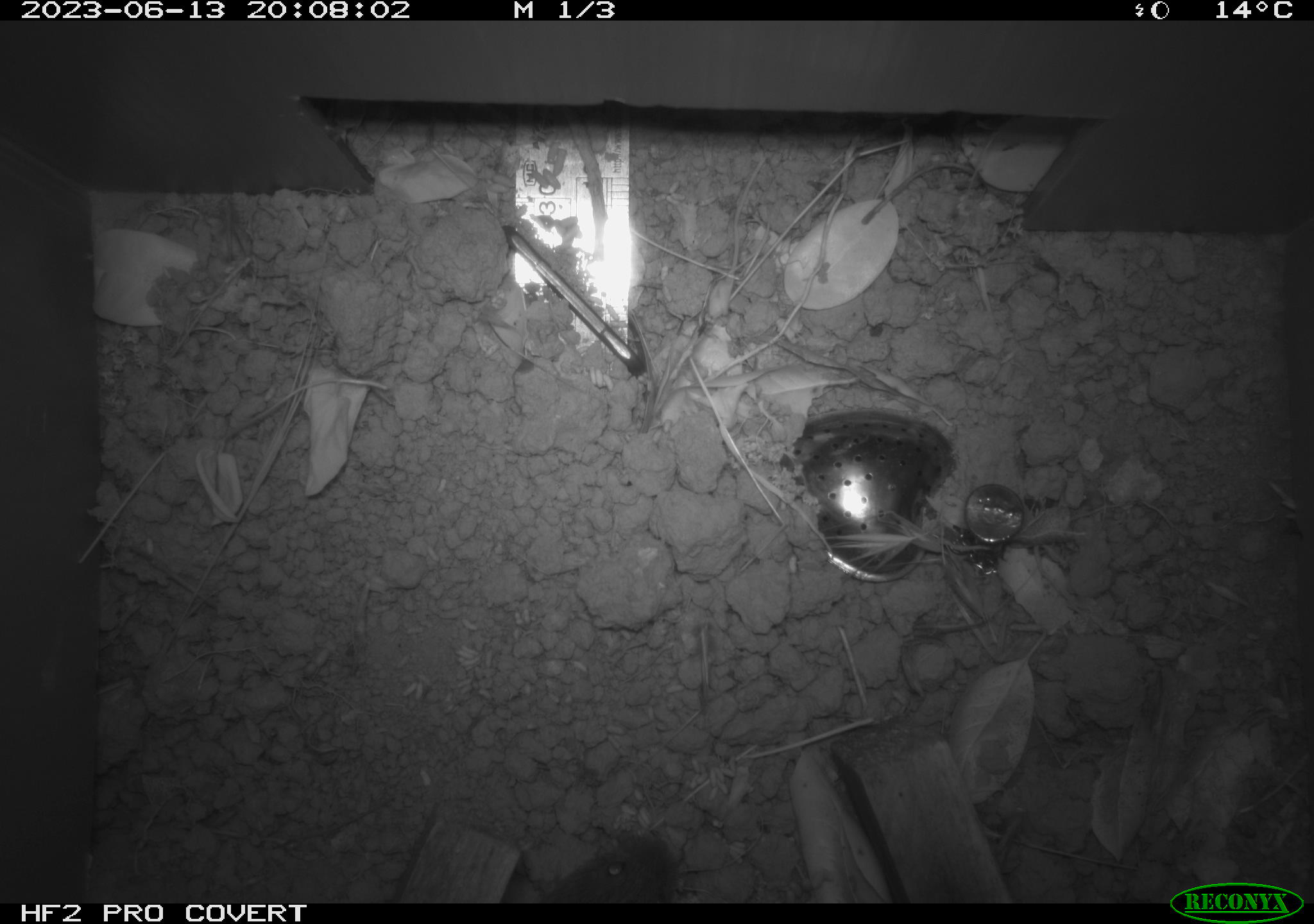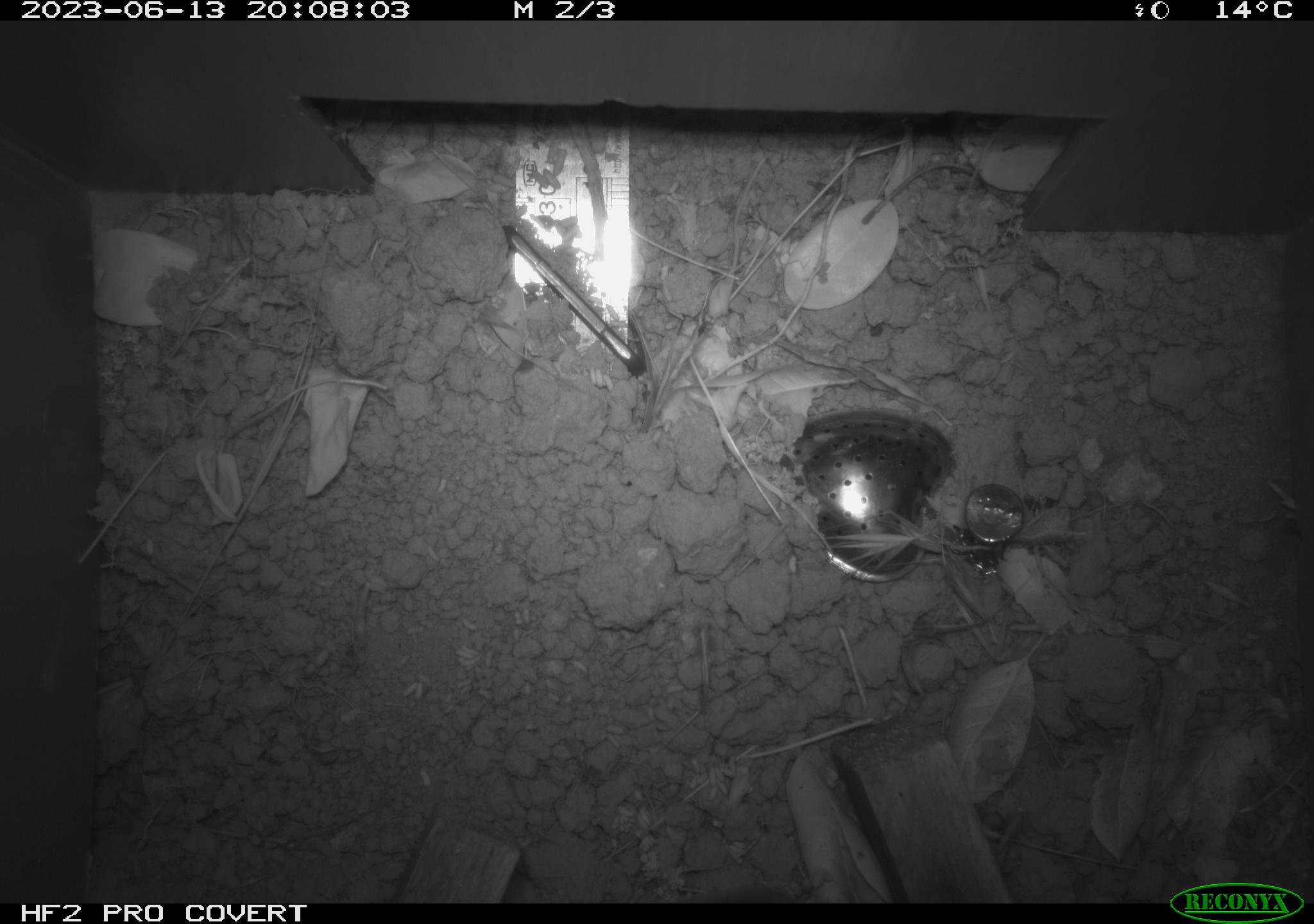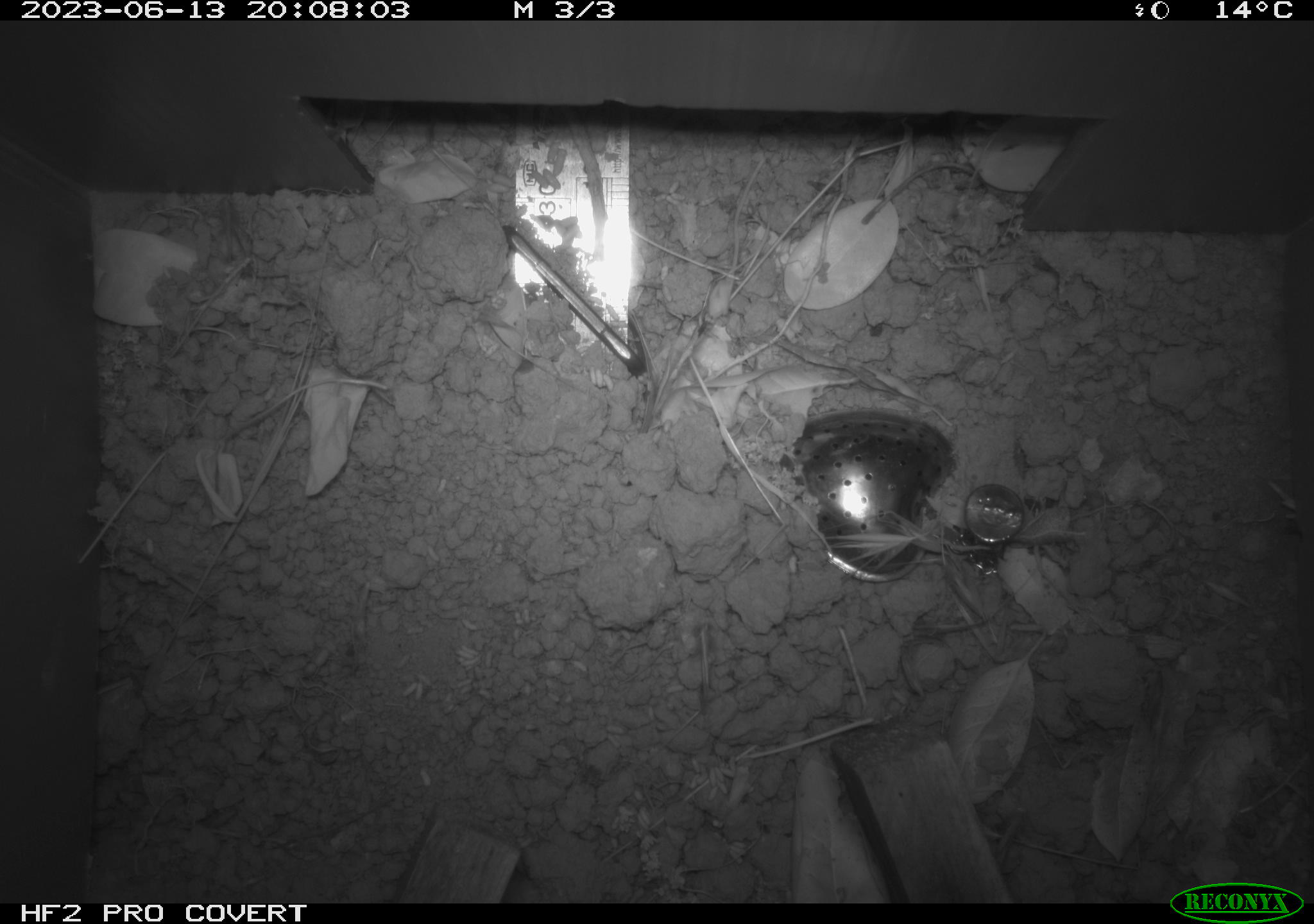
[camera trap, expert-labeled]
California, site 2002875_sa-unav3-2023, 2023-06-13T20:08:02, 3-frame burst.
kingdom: Animalia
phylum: Chordata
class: Mammalia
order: Rodentia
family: Cricetidae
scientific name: Arvicolinae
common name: voles, lemmings, and muskrats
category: arvicolinae subfamily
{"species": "arvicolinae subfamily (voles, lemmings, and muskrats) (Arvicolinae)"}